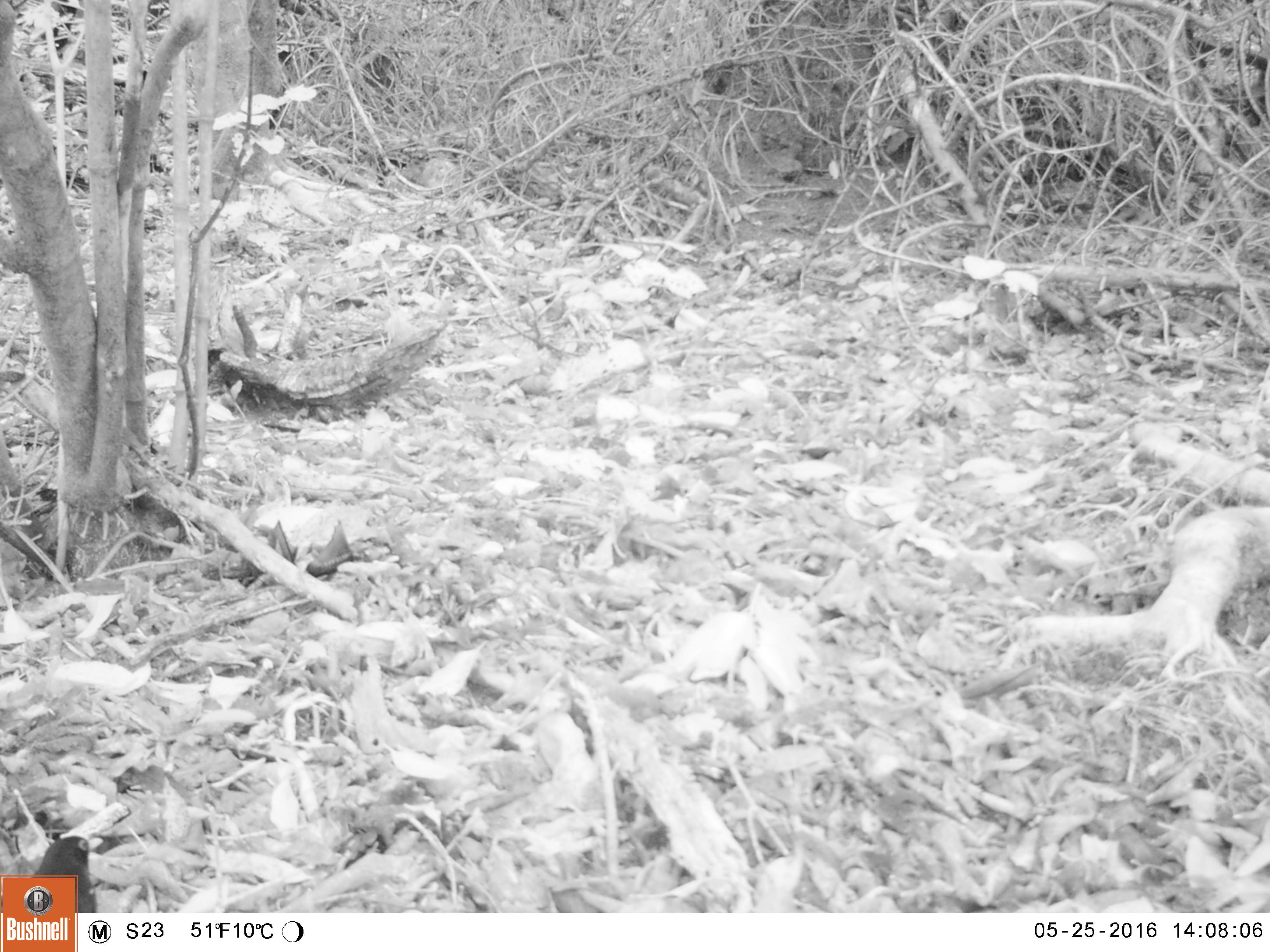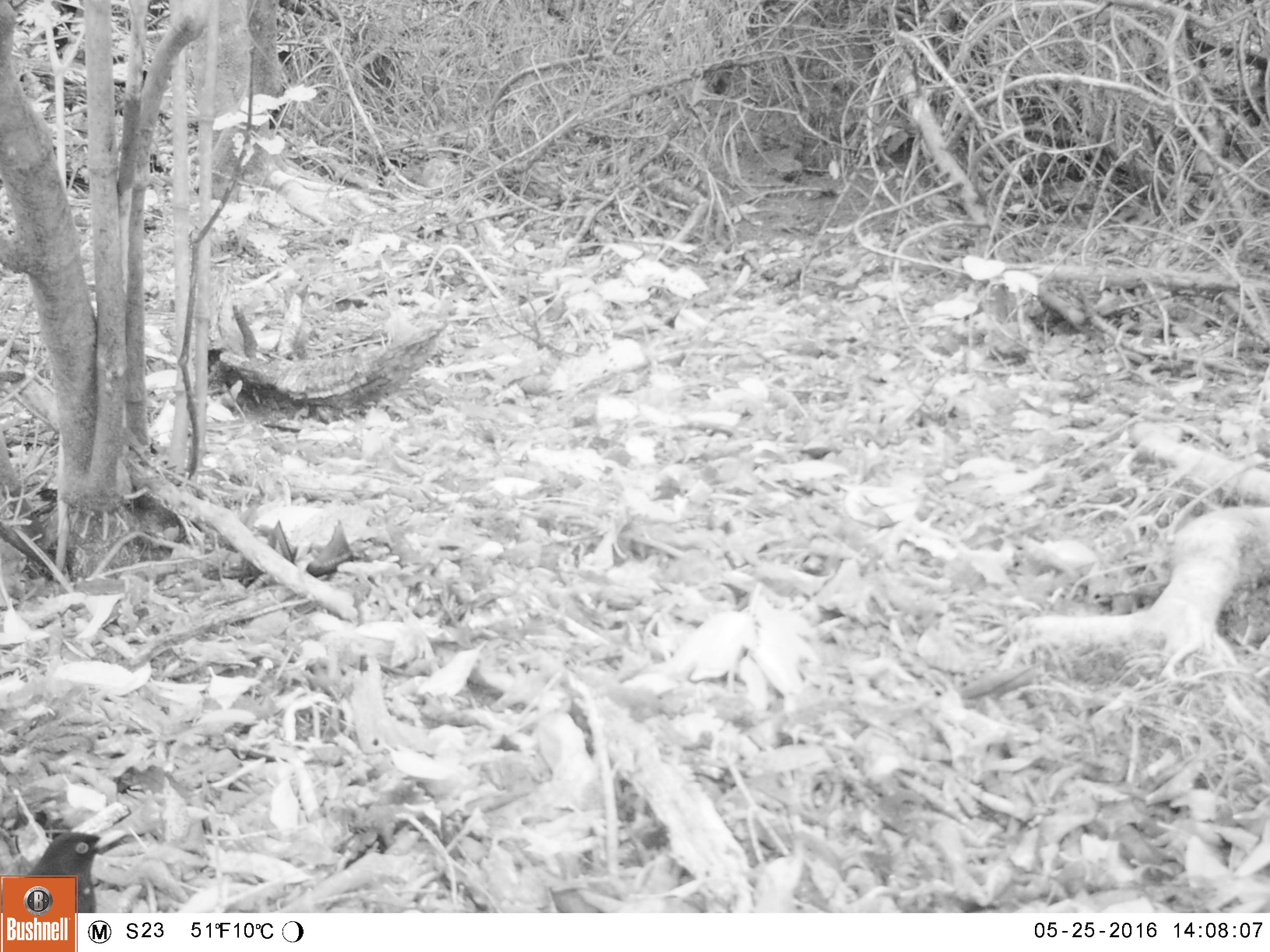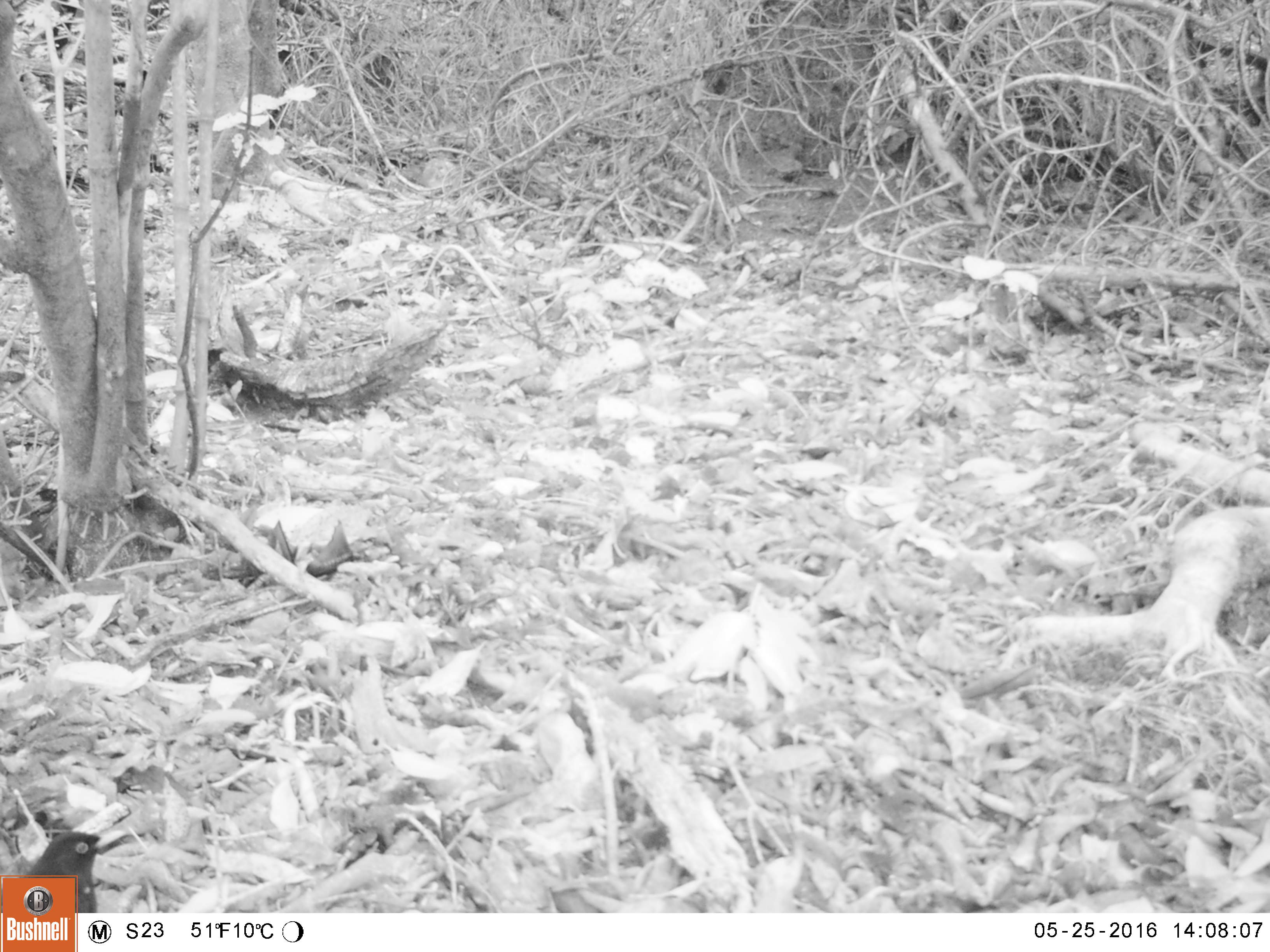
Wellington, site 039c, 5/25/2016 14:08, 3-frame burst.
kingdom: Animalia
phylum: Chordata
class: Aves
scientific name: Aves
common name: bird